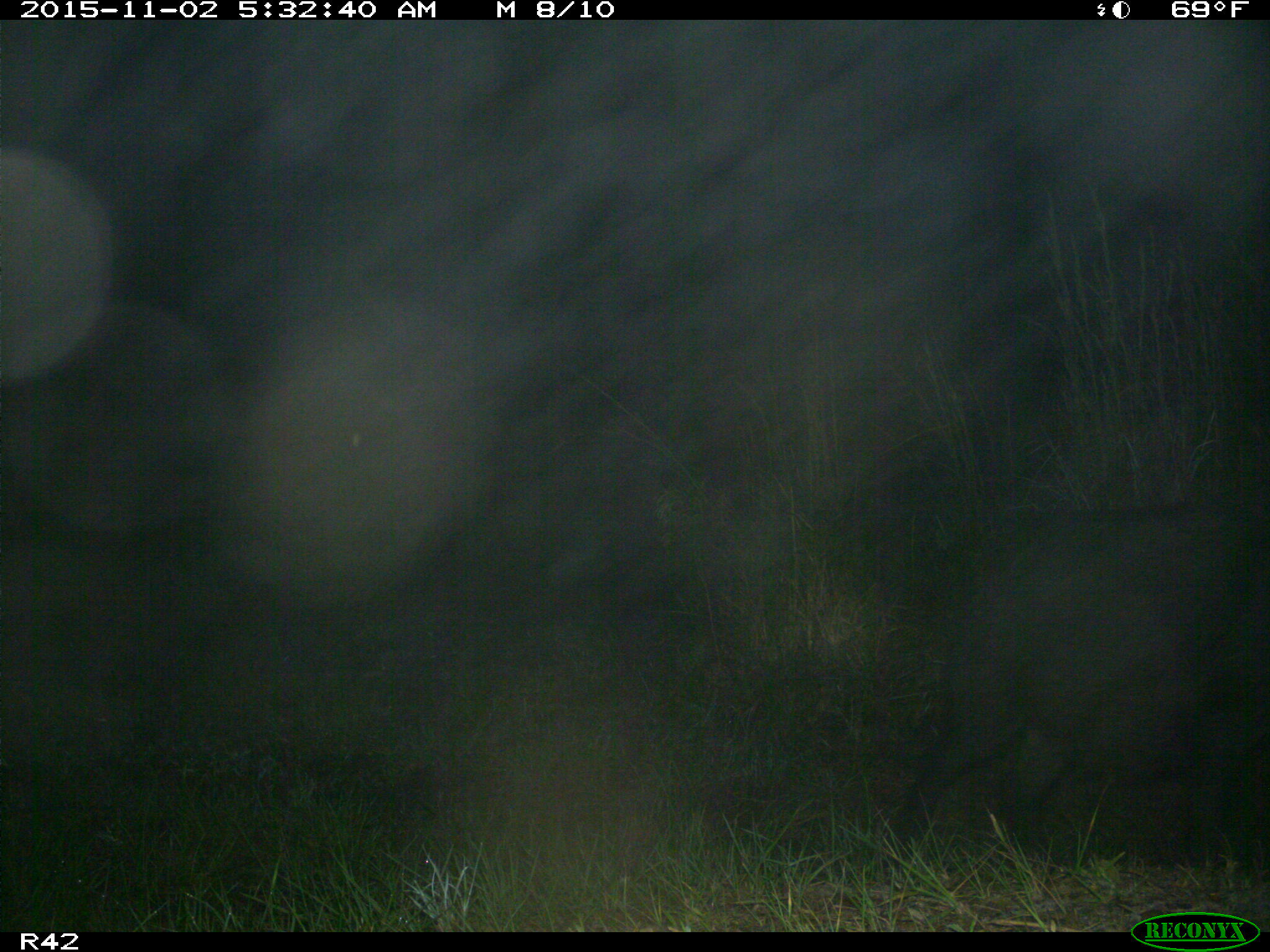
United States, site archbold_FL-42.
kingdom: Animalia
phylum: Chordata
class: Mammalia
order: Artiodactyla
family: Suidae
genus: Sus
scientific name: Sus scrofa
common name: wild boar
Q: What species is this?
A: Sus scrofa (wild boar).